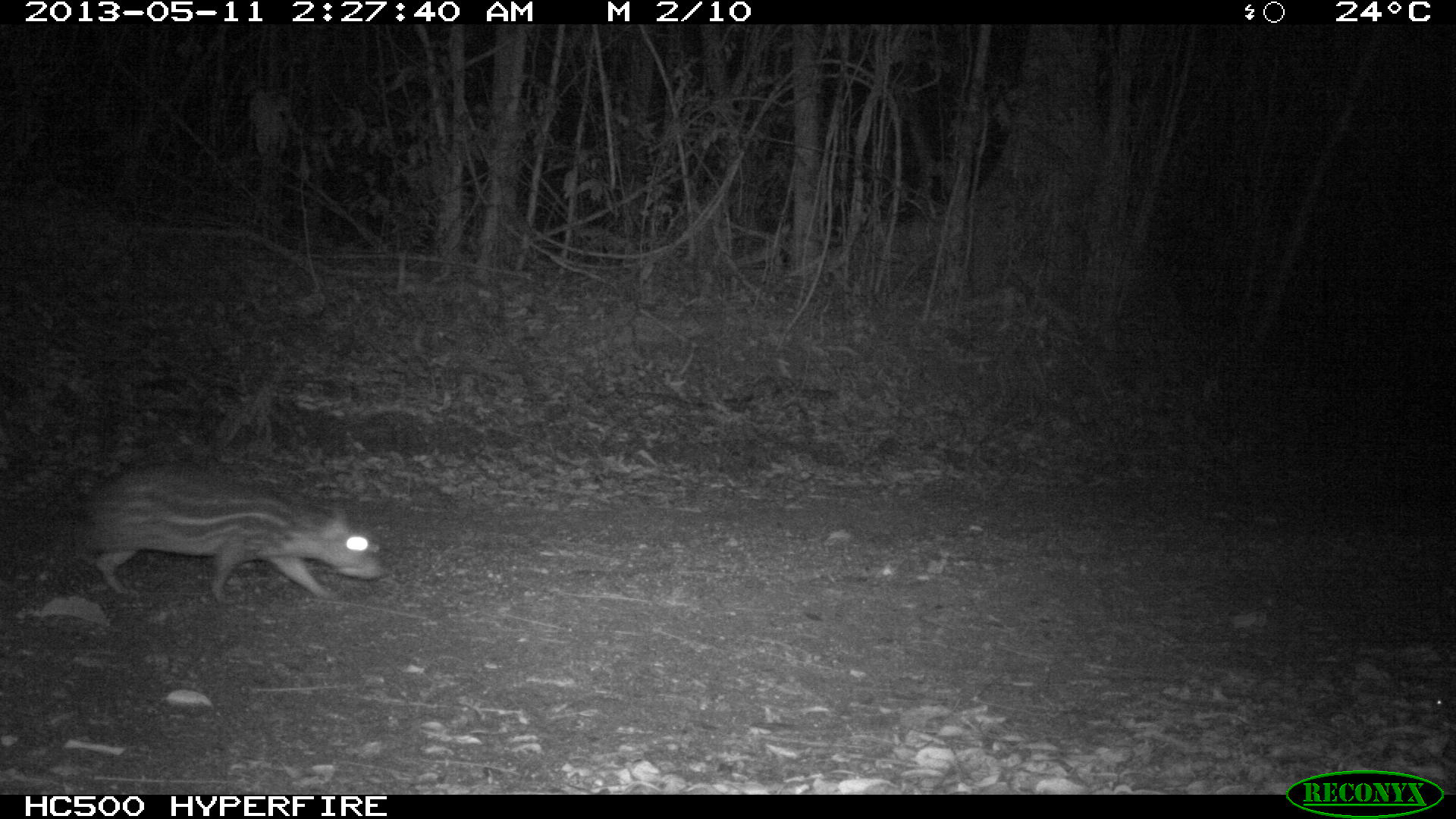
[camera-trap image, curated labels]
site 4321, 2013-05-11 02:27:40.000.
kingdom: Animalia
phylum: Chordata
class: Mammalia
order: Rodentia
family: Cuniculidae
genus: Cuniculus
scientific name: Cuniculus paca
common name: lowland paca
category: agouti paca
Agouti paca (lowland paca) (Cuniculus paca), count 1.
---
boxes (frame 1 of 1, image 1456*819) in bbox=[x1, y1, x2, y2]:
agouti paca: bbox=[75, 458, 382, 605]